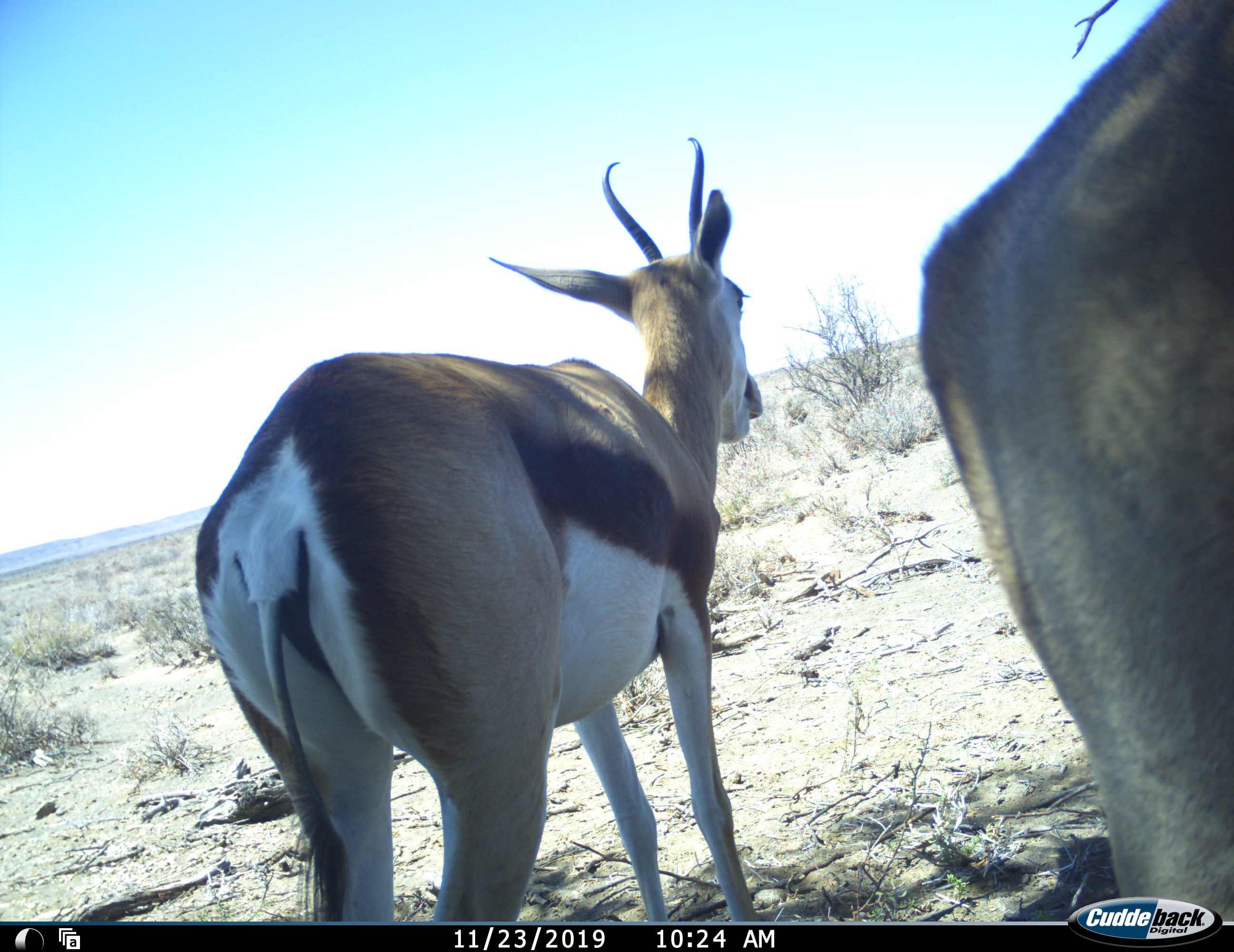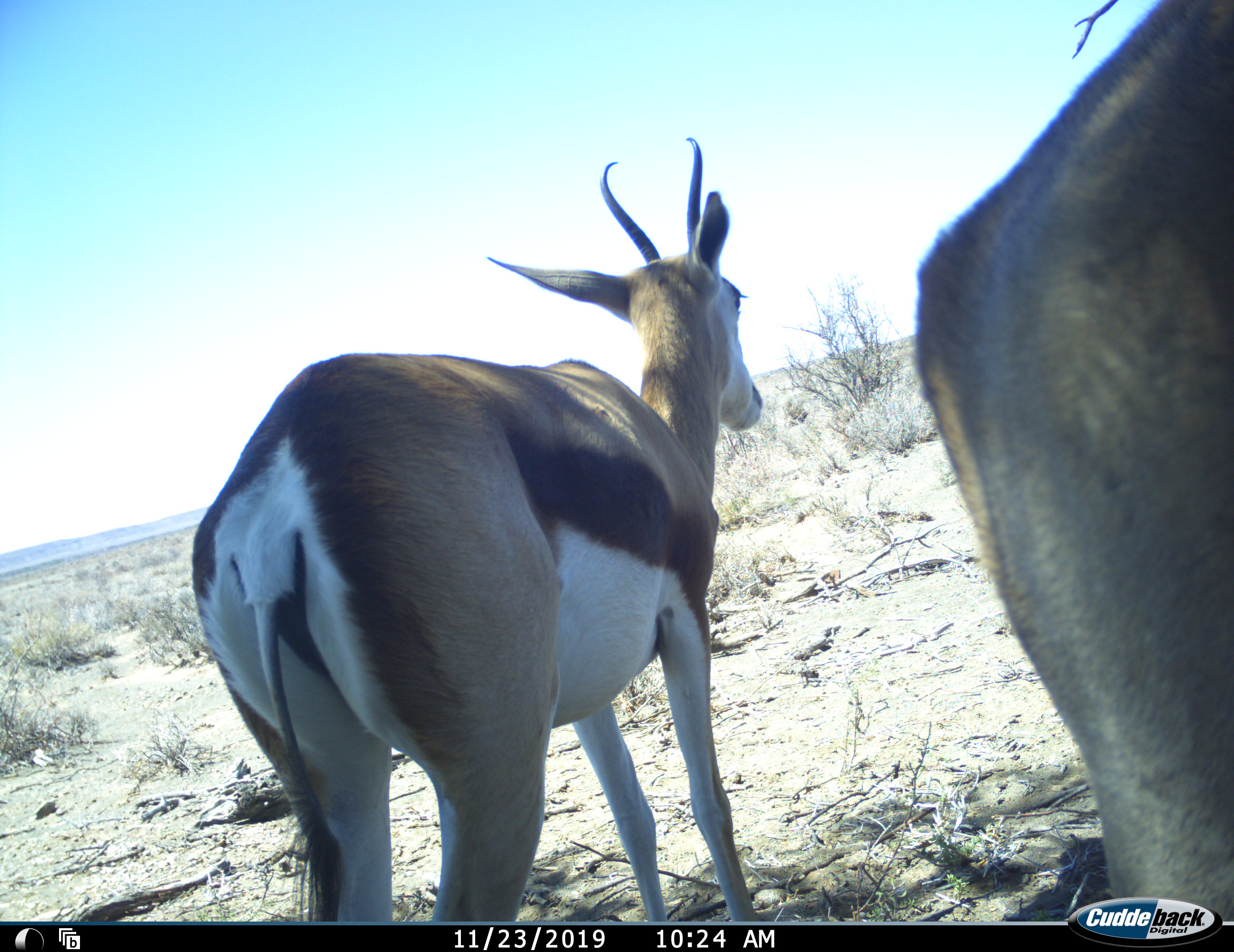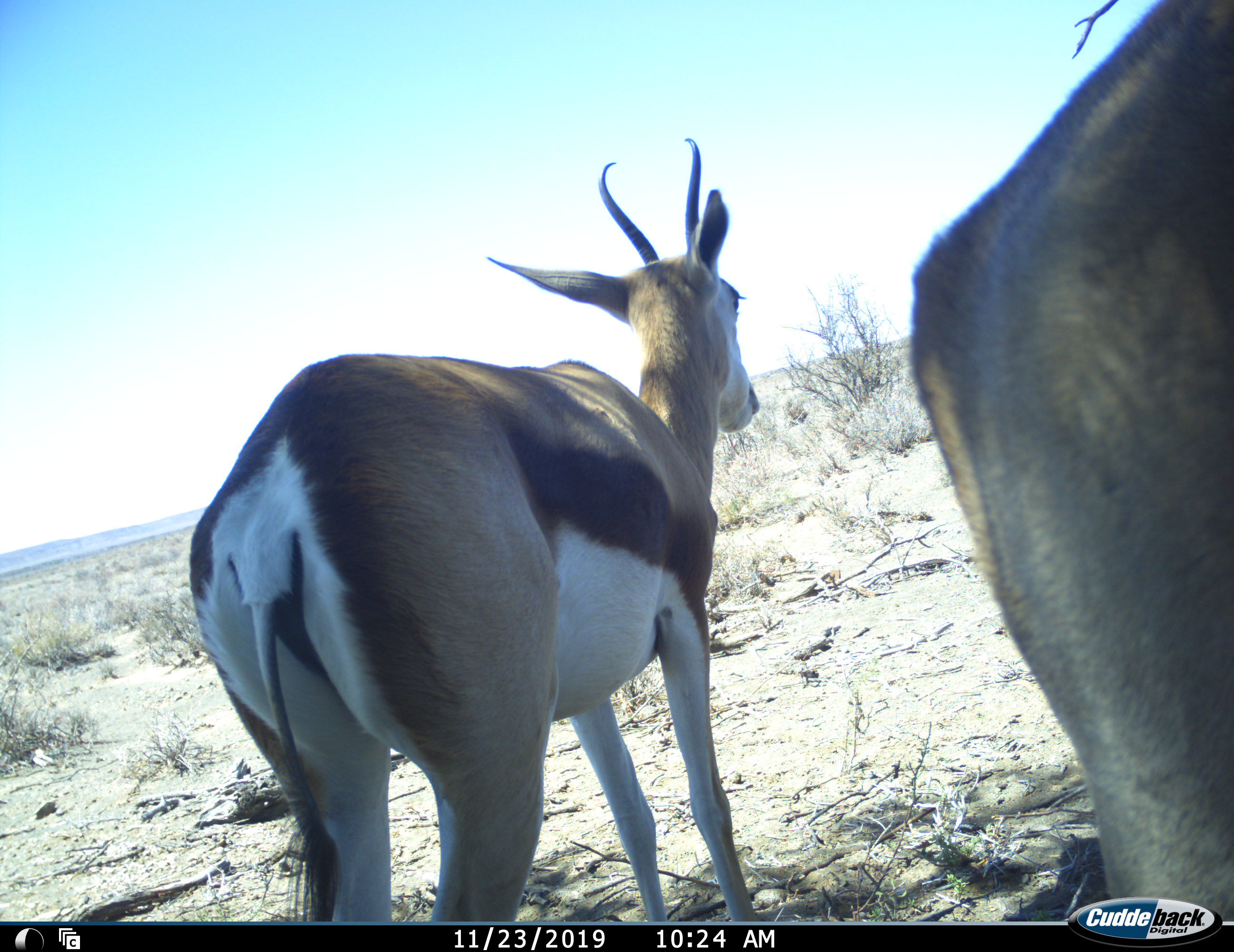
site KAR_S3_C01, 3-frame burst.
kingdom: Animalia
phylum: Chordata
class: Mammalia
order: Artiodactyla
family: Bovidae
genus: Antidorcas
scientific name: Antidorcas marsupialis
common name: springbok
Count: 2.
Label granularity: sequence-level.